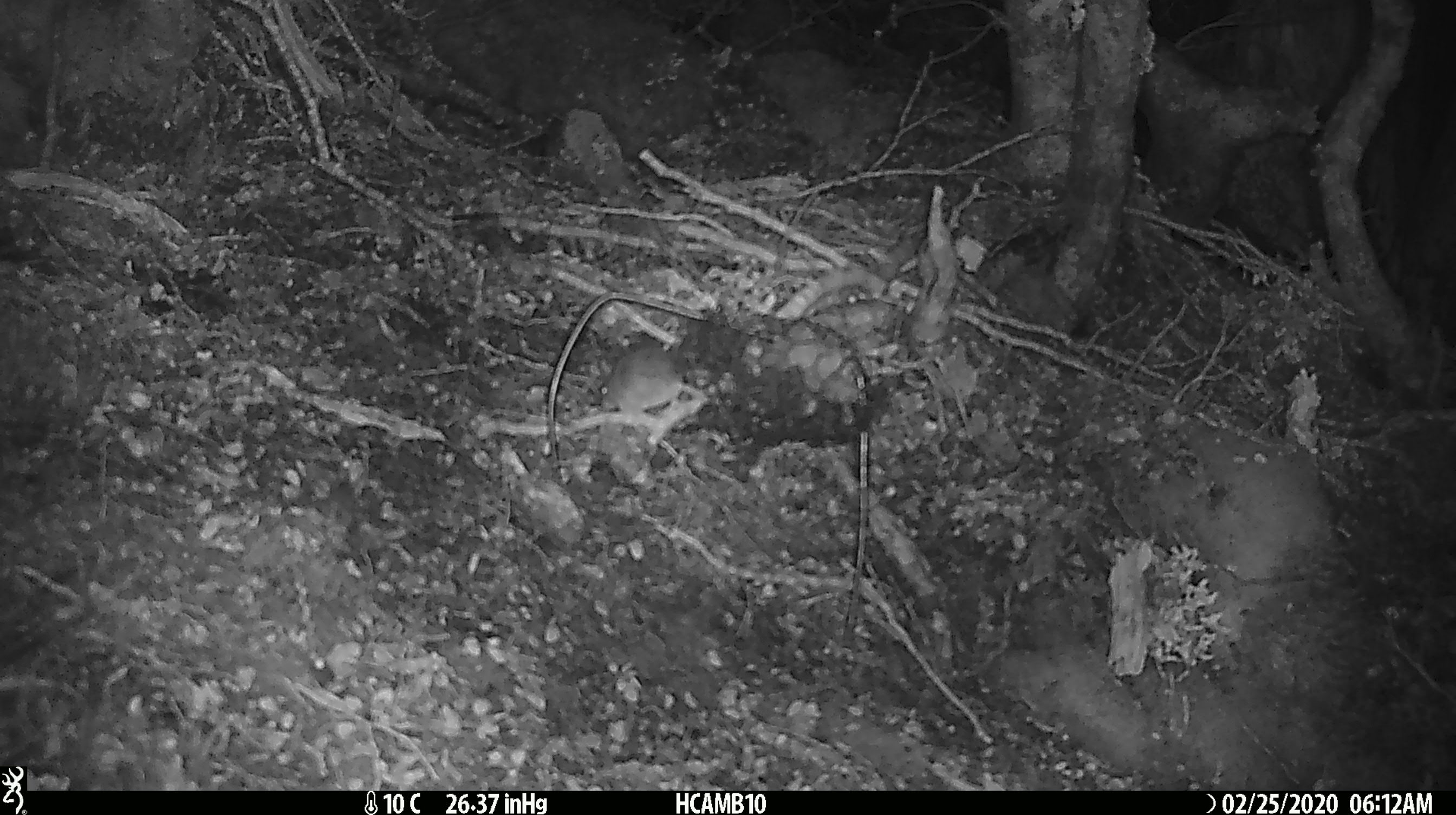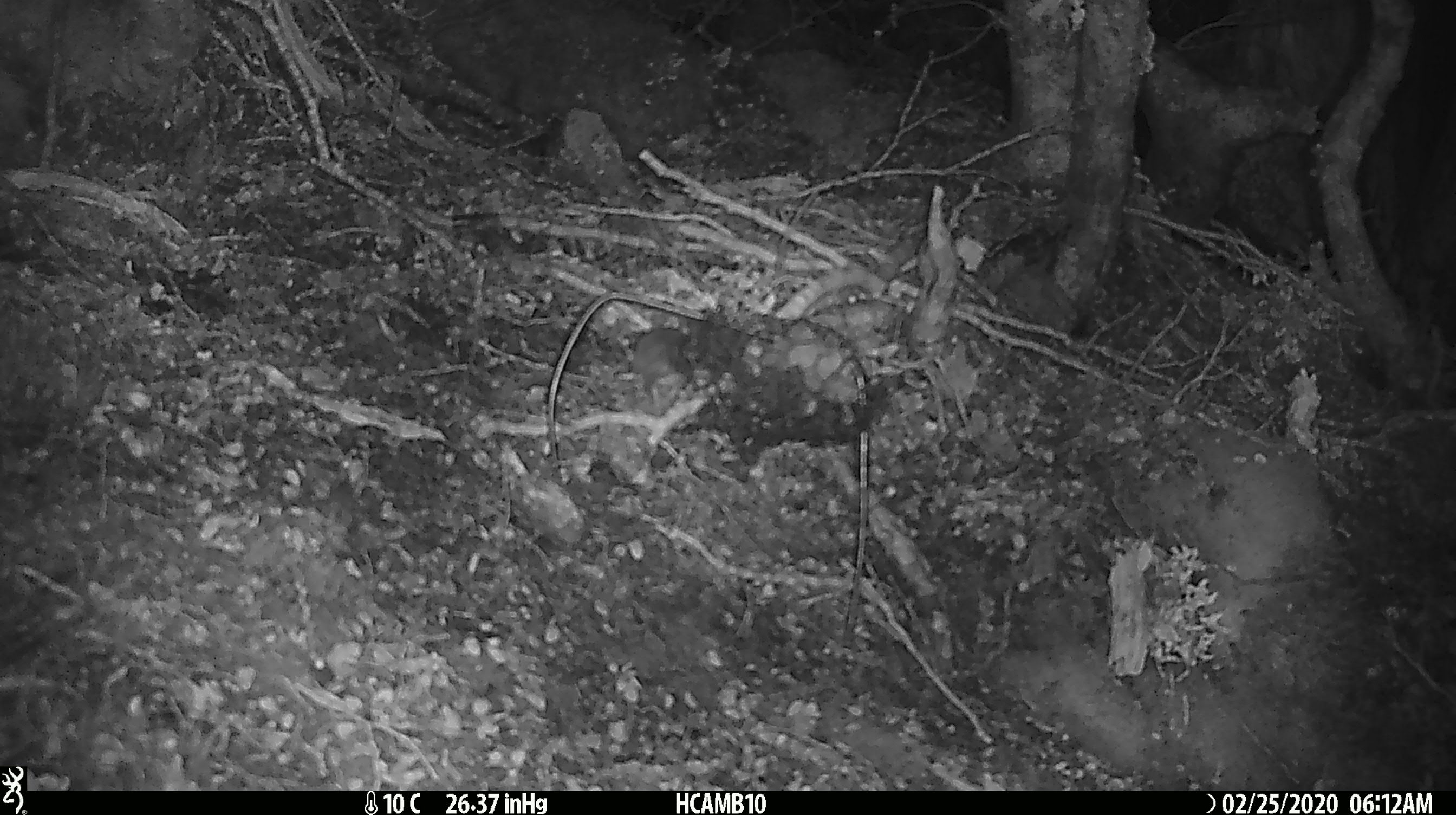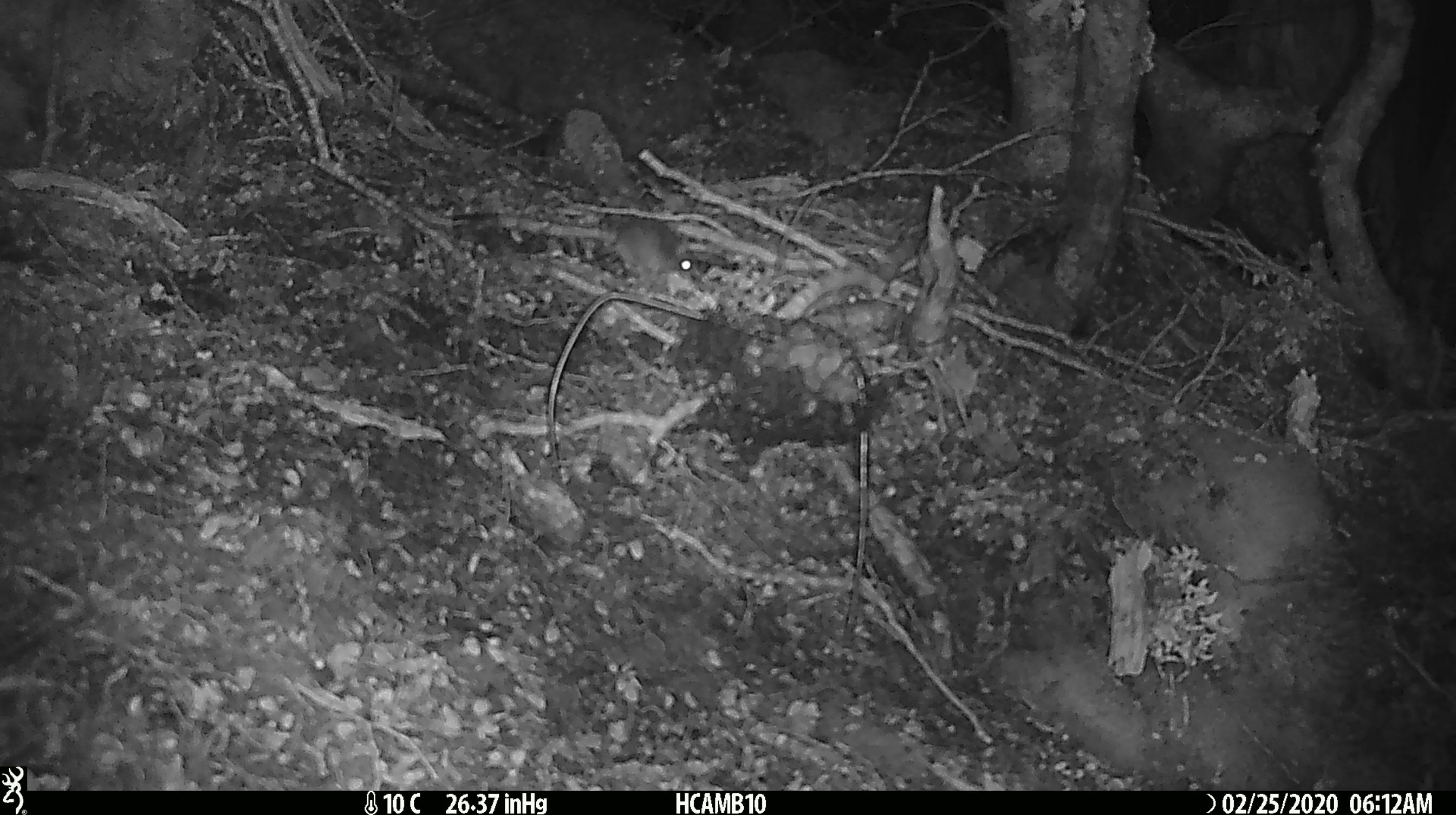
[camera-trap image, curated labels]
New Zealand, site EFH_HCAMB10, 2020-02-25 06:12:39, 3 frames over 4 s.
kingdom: Animalia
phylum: Chordata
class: Mammalia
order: Rodentia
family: Muridae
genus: Mus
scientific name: Mus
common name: mouse